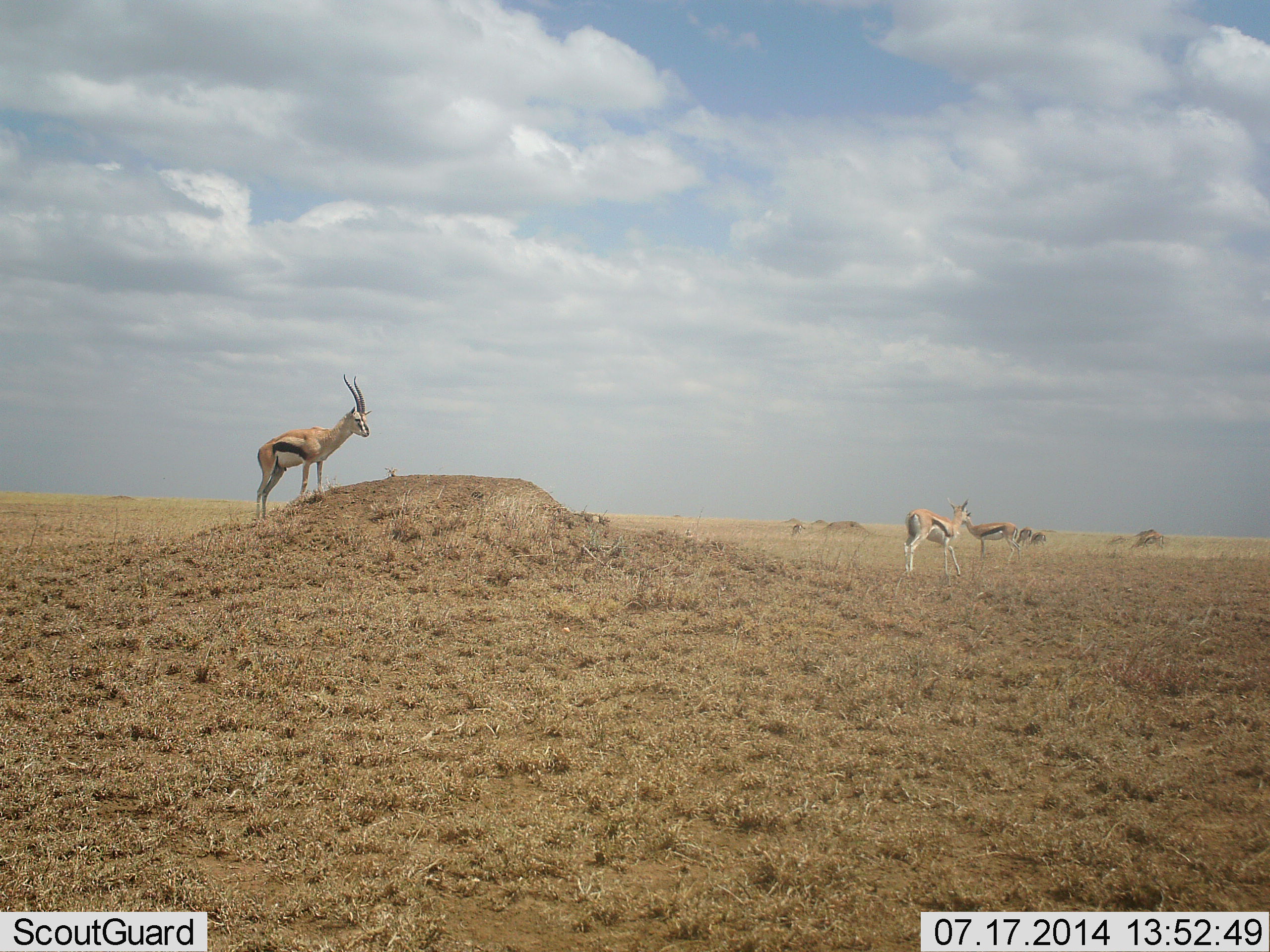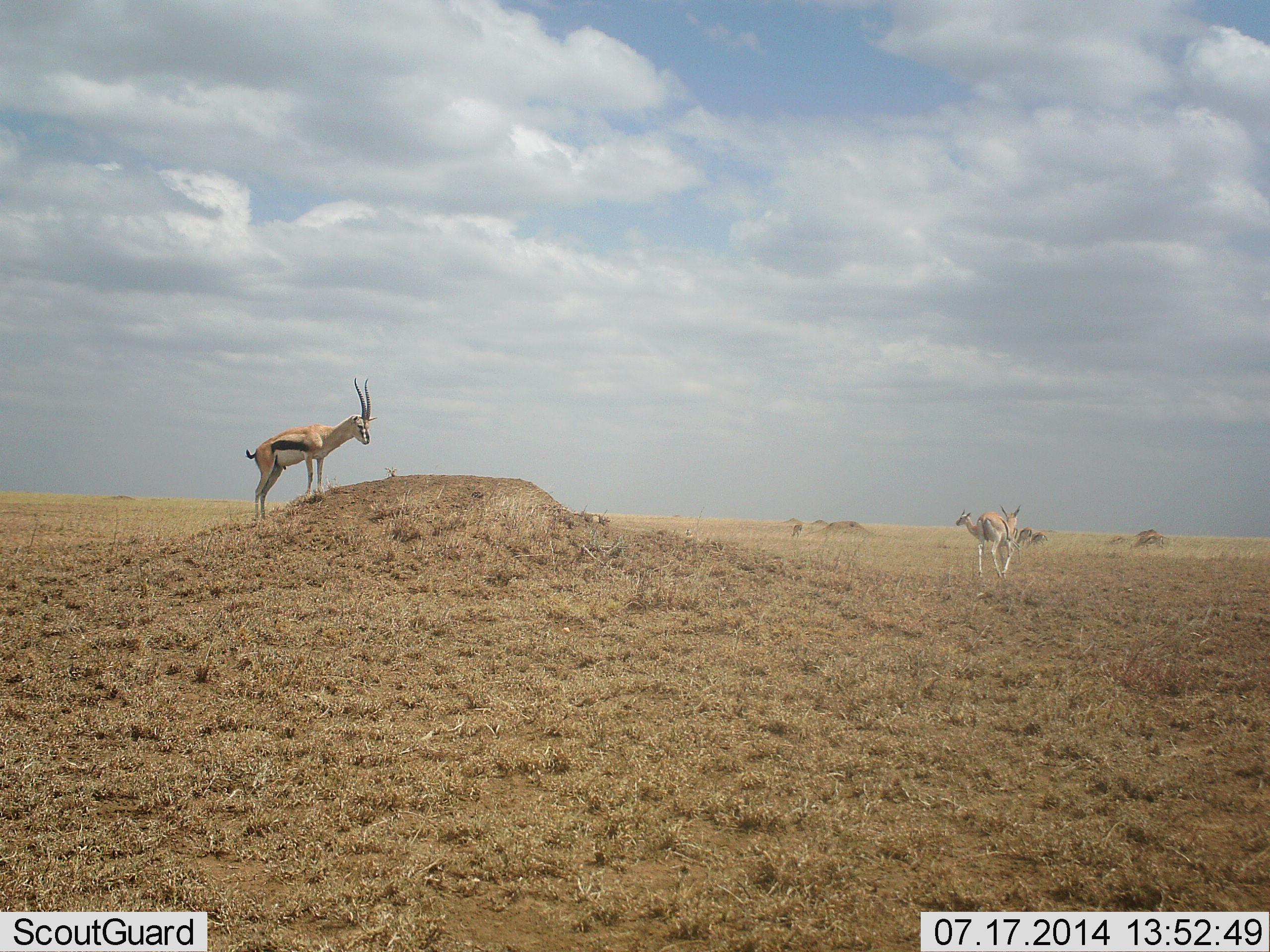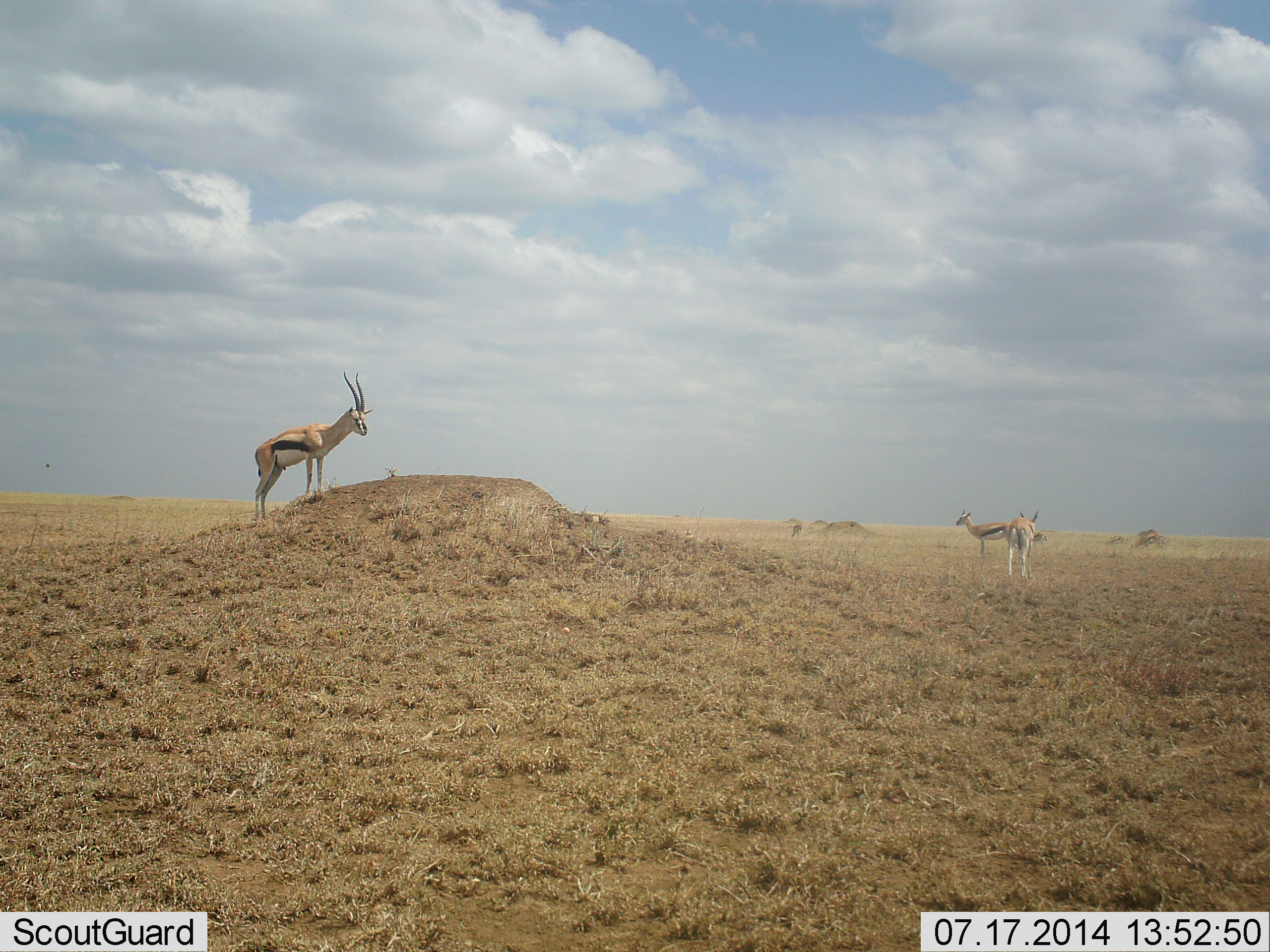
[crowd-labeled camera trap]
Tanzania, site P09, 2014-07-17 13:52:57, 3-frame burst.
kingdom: Animalia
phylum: Chordata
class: Mammalia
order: Artiodactyla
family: Bovidae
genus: Eudorcas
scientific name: Eudorcas thomsonii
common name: thomson's gazelle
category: gazellethomsons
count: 3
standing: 90%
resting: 0%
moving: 70%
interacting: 0%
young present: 0%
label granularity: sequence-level